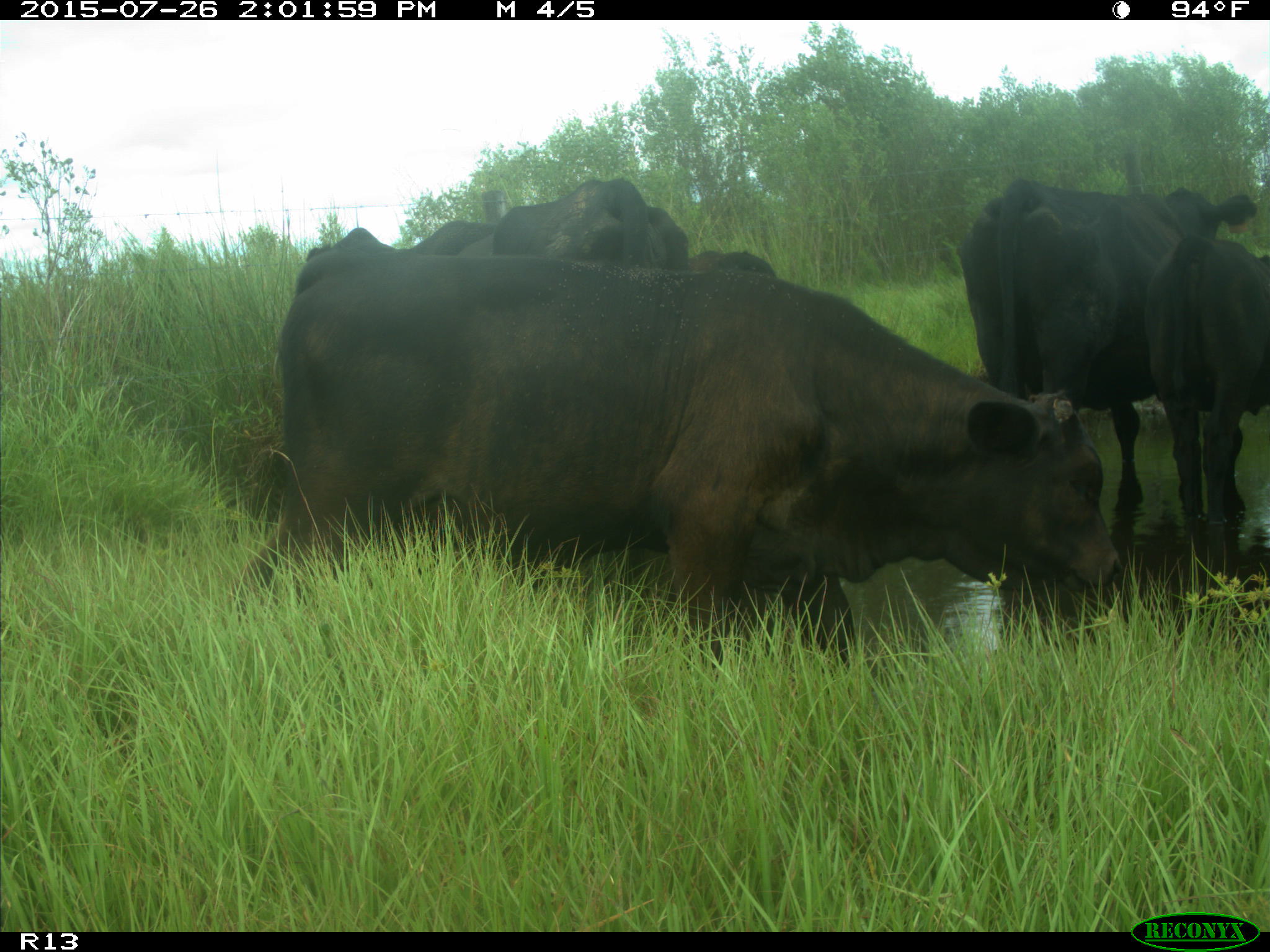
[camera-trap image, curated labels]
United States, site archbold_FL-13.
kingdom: Animalia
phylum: Chordata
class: Mammalia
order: Artiodactyla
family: Bovidae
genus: Bos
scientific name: Bos taurus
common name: domestic cow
Bos taurus (domestic cow).